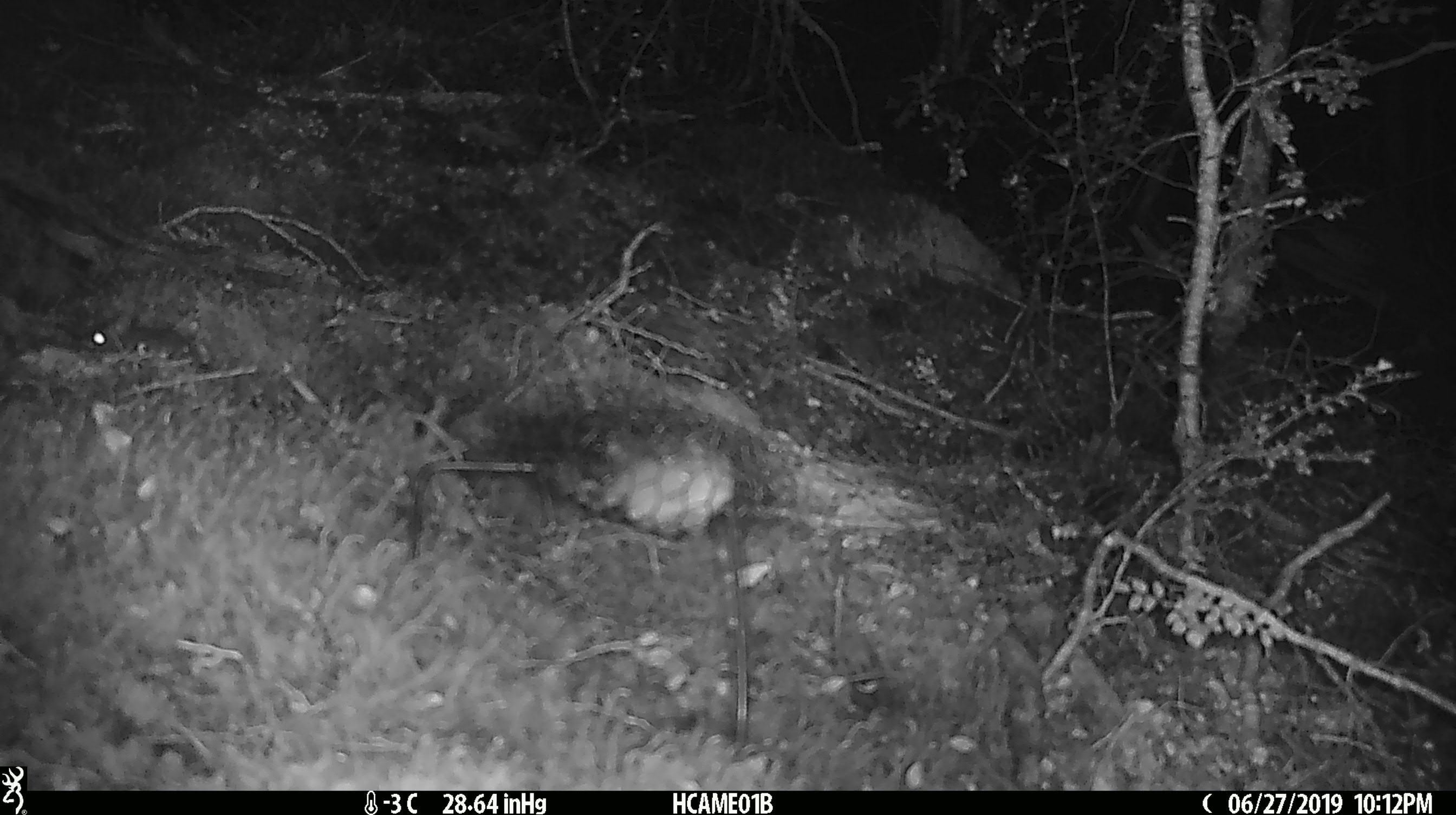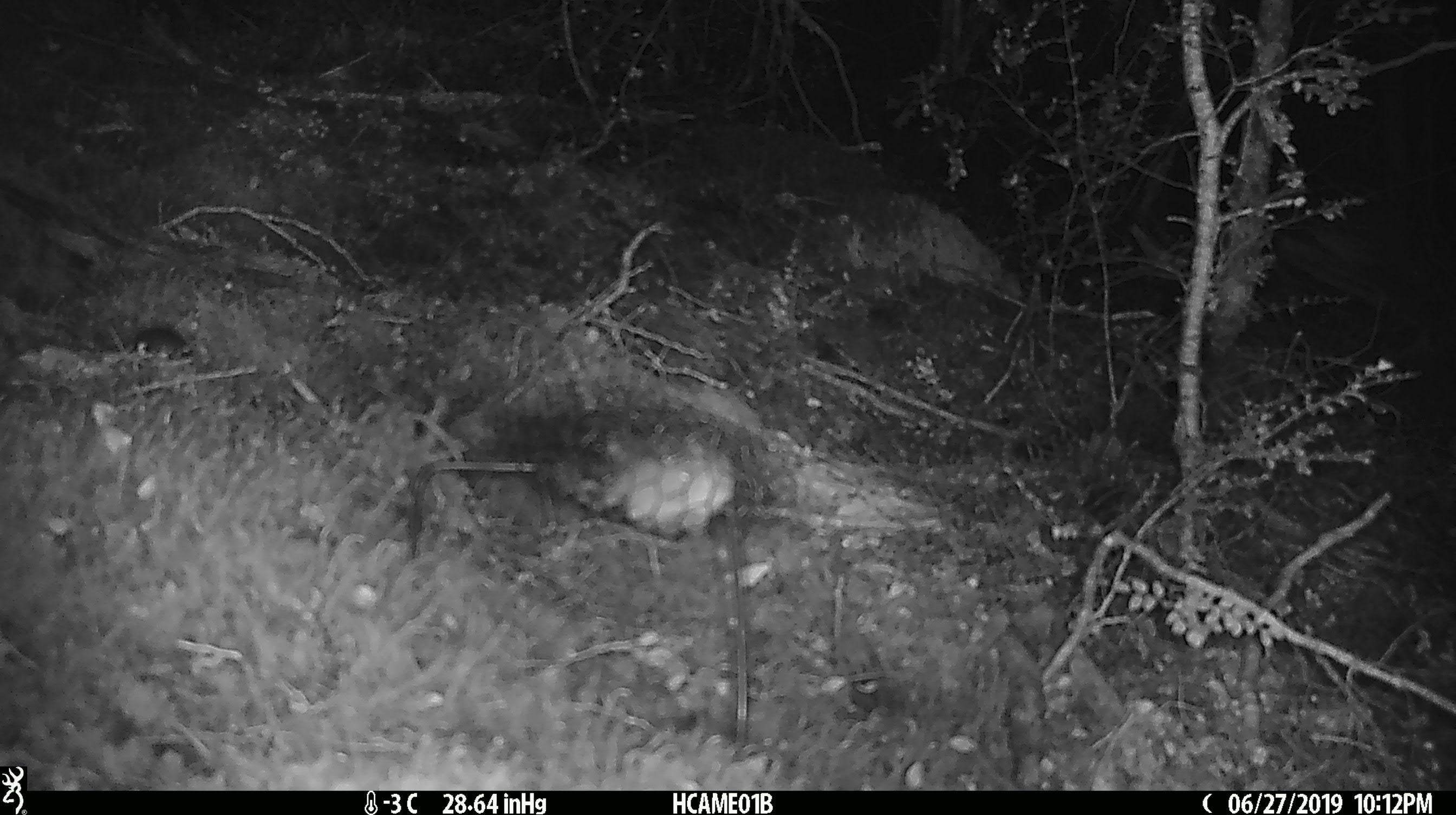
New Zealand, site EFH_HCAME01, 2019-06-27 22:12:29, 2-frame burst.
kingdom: Animalia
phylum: Chordata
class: Mammalia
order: Rodentia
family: Muridae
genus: Mus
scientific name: Mus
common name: mouse